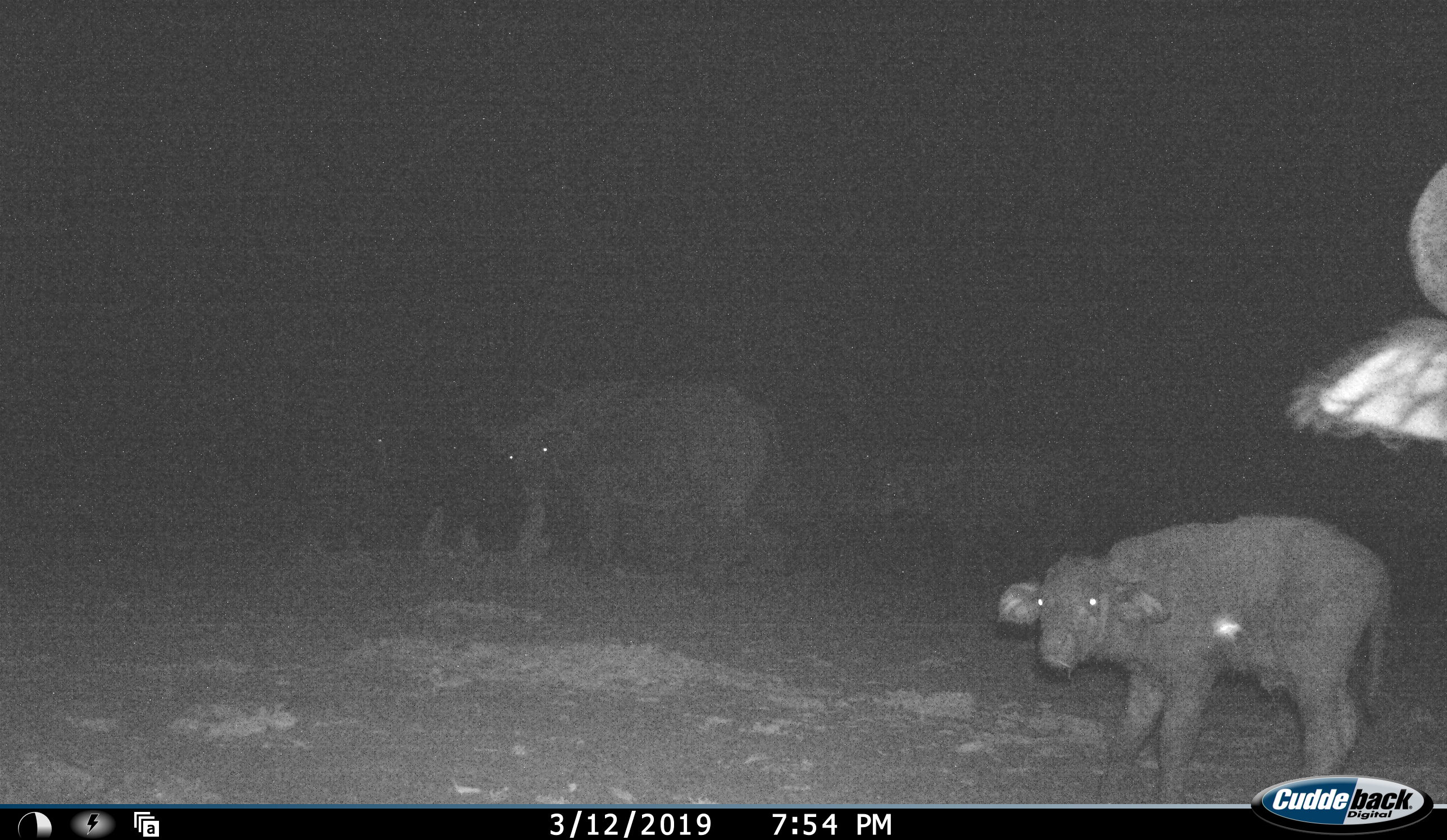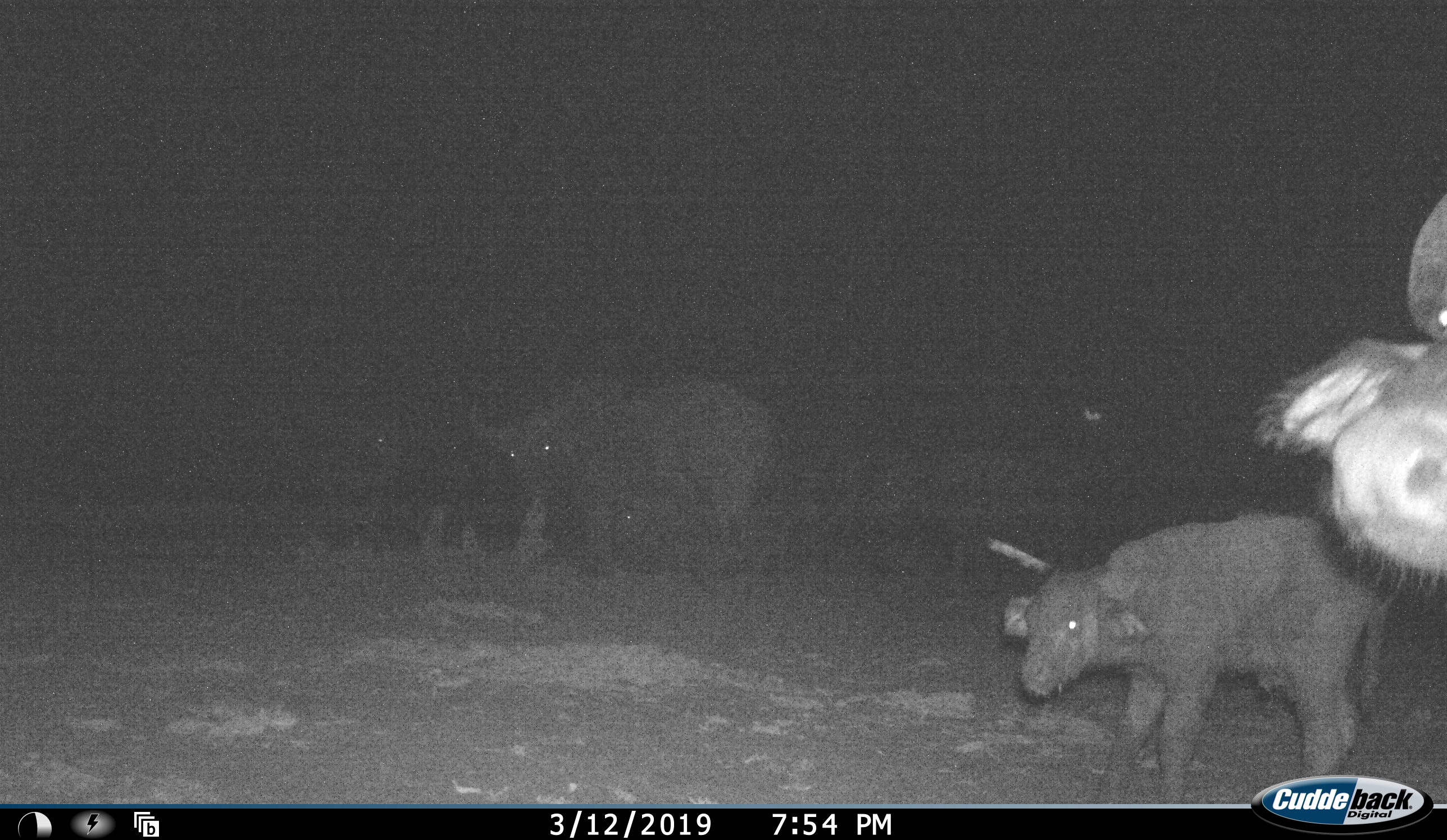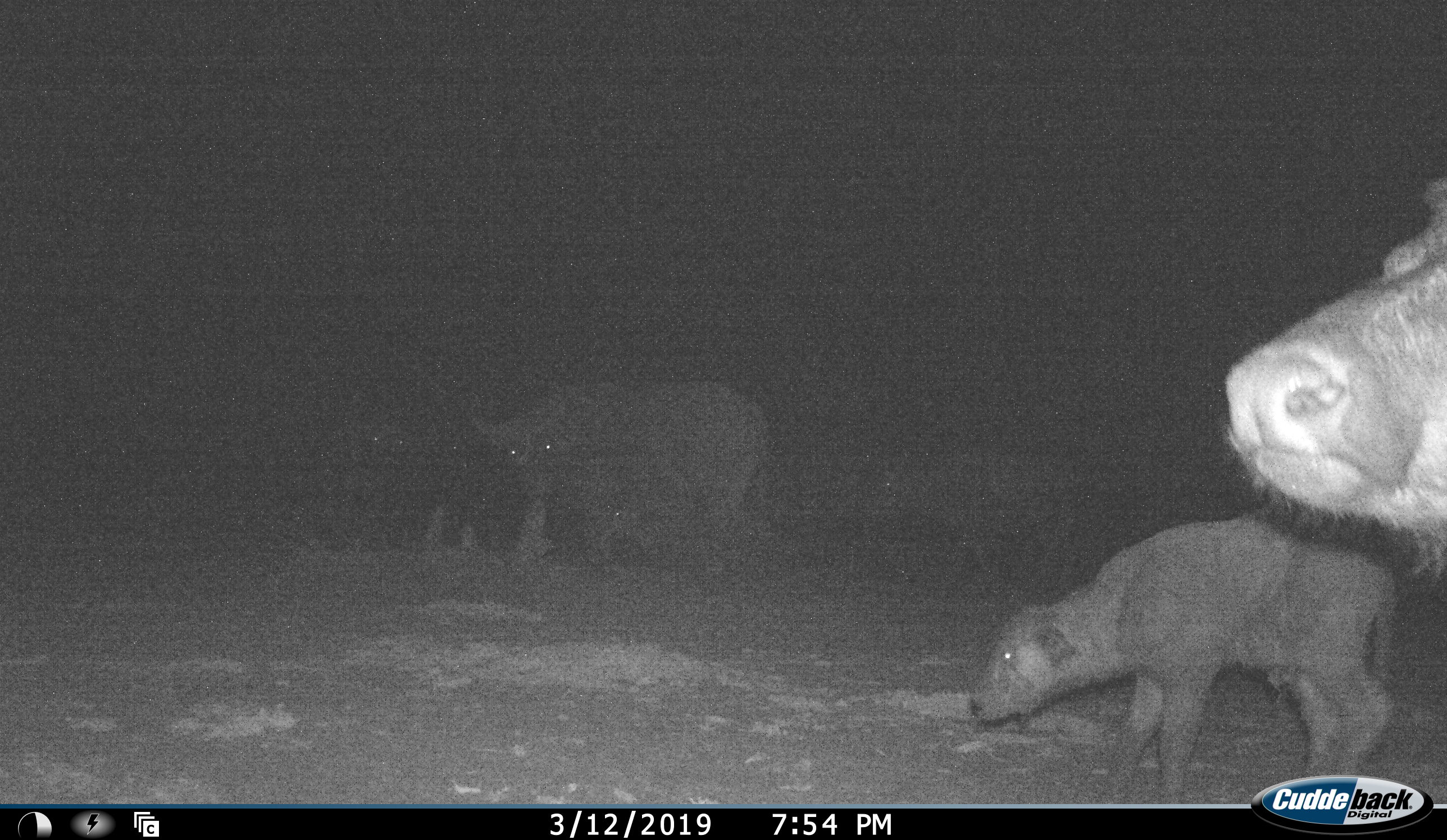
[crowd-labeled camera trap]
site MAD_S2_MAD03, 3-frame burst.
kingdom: Animalia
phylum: Chordata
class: Mammalia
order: Artiodactyla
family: Bovidae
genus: Syncerus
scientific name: Syncerus caffer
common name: african buffalo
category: buffalo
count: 4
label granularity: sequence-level